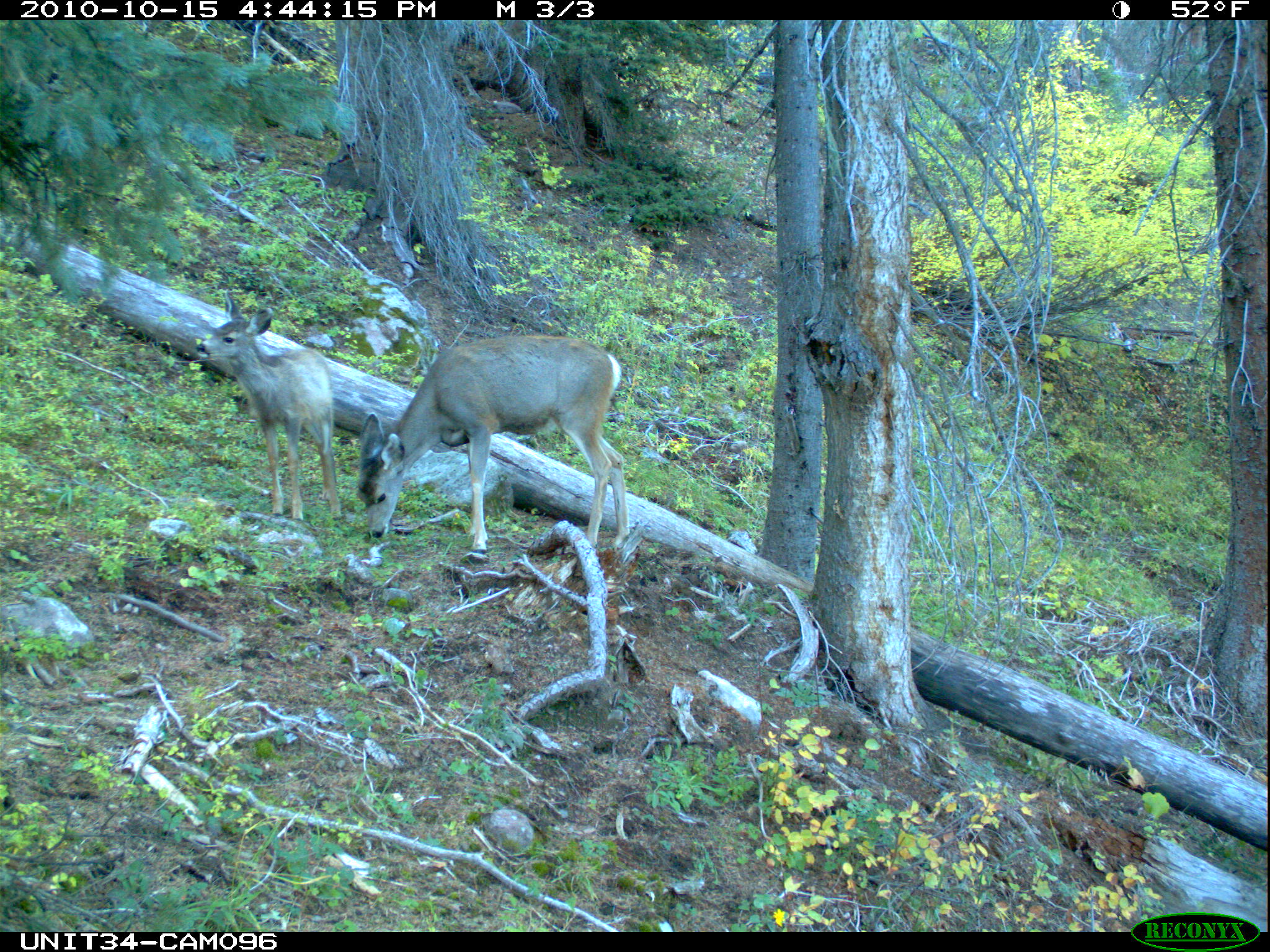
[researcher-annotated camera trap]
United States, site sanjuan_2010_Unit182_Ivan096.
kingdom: Animalia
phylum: Chordata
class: Mammalia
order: Artiodactyla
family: Cervidae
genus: Odocoileus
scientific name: Odocoileus hemionus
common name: mule deer